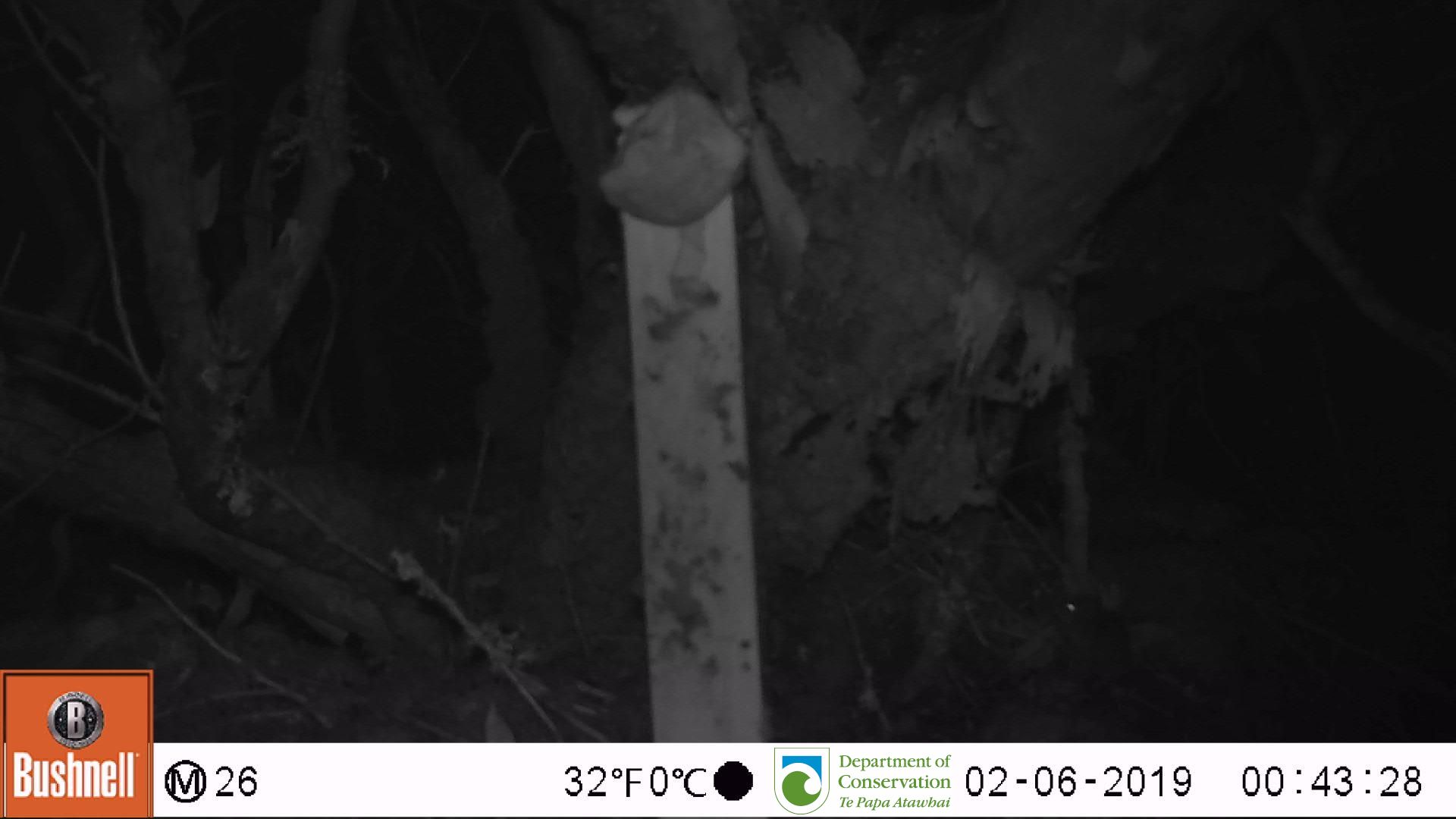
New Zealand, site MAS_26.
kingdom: Animalia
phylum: Chordata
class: Mammalia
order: Rodentia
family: Muridae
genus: Mus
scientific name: Mus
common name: mouse